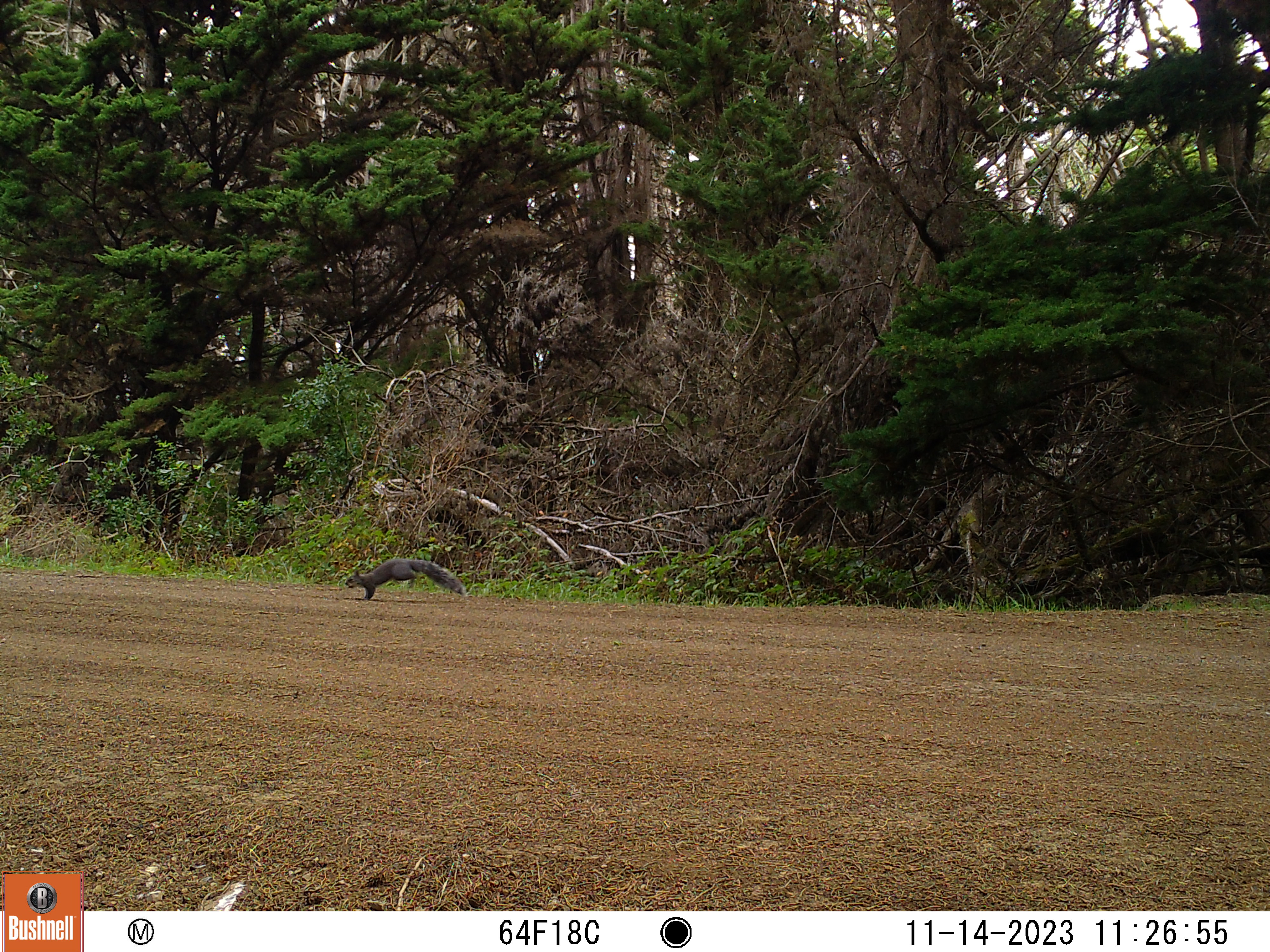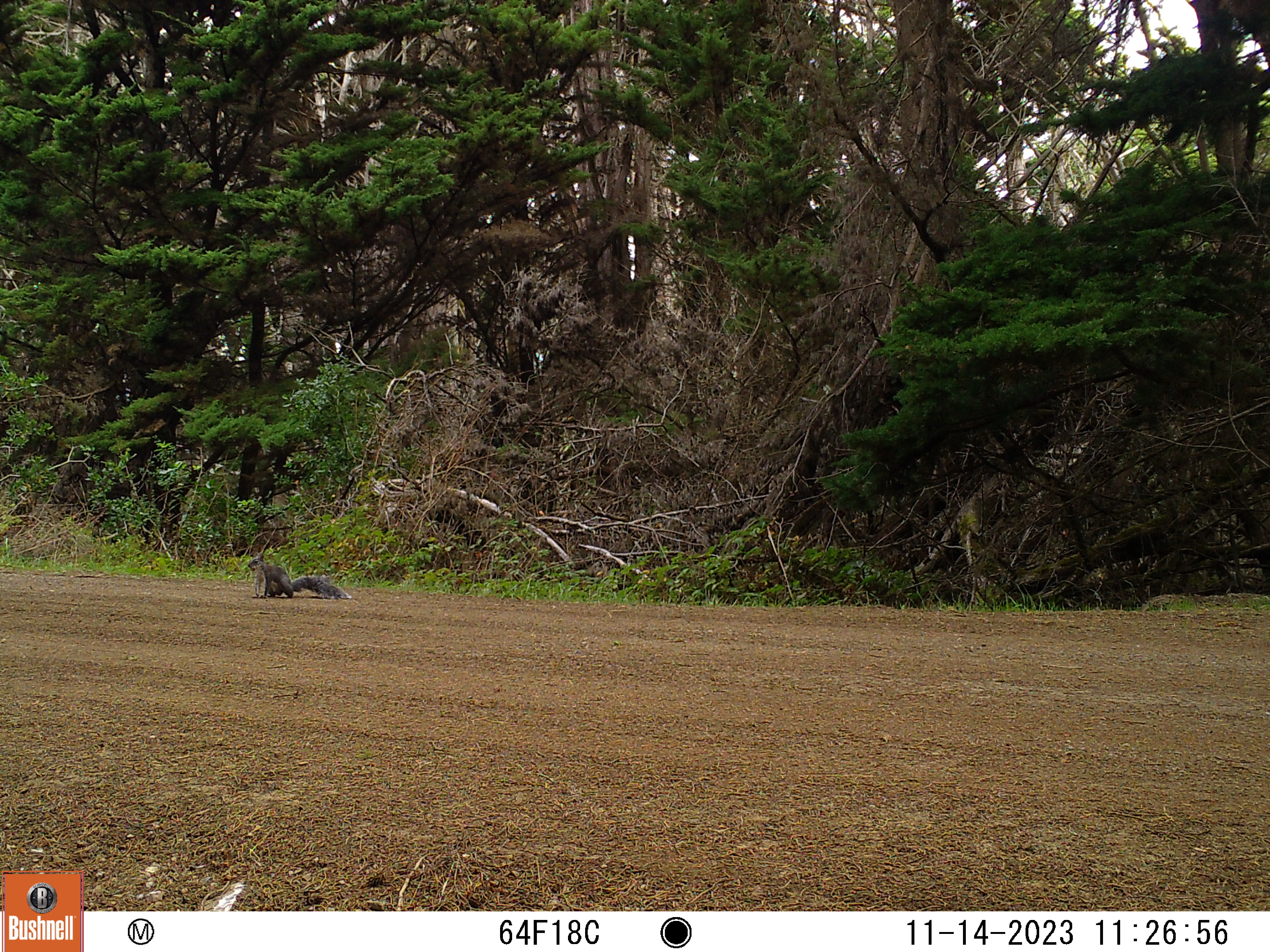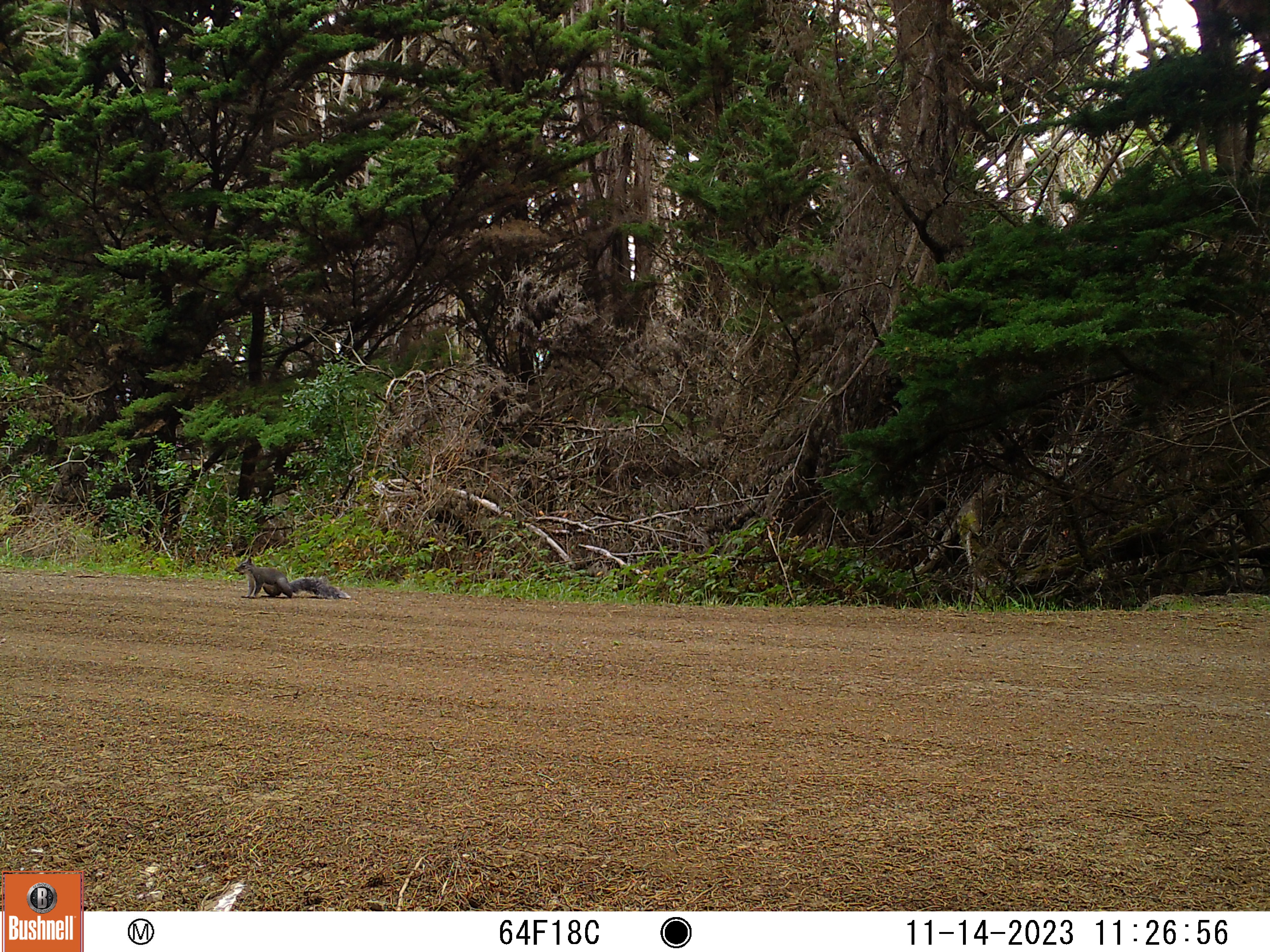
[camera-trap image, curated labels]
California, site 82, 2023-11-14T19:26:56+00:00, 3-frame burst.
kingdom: Animalia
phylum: Chordata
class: Mammalia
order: Rodentia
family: Sciuridae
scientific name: Sciuridae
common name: squirrel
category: unknown squirrel